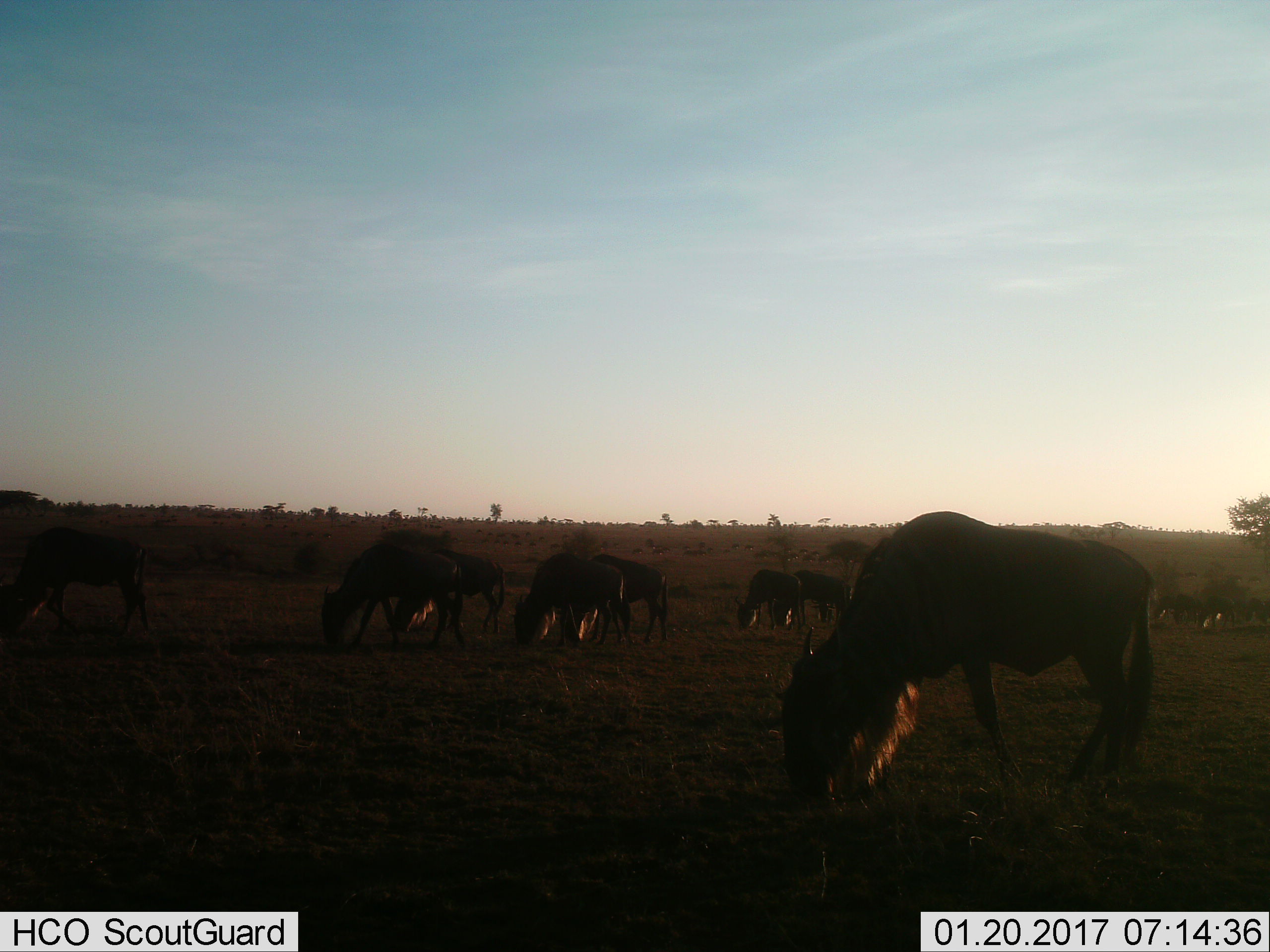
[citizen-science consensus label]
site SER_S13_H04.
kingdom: Animalia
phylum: Chordata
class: Mammalia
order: Artiodactyla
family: Bovidae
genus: Connochaetes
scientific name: Connochaetes taurinus taurinus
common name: blue wildebeest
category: wildebeestblue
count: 9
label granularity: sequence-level